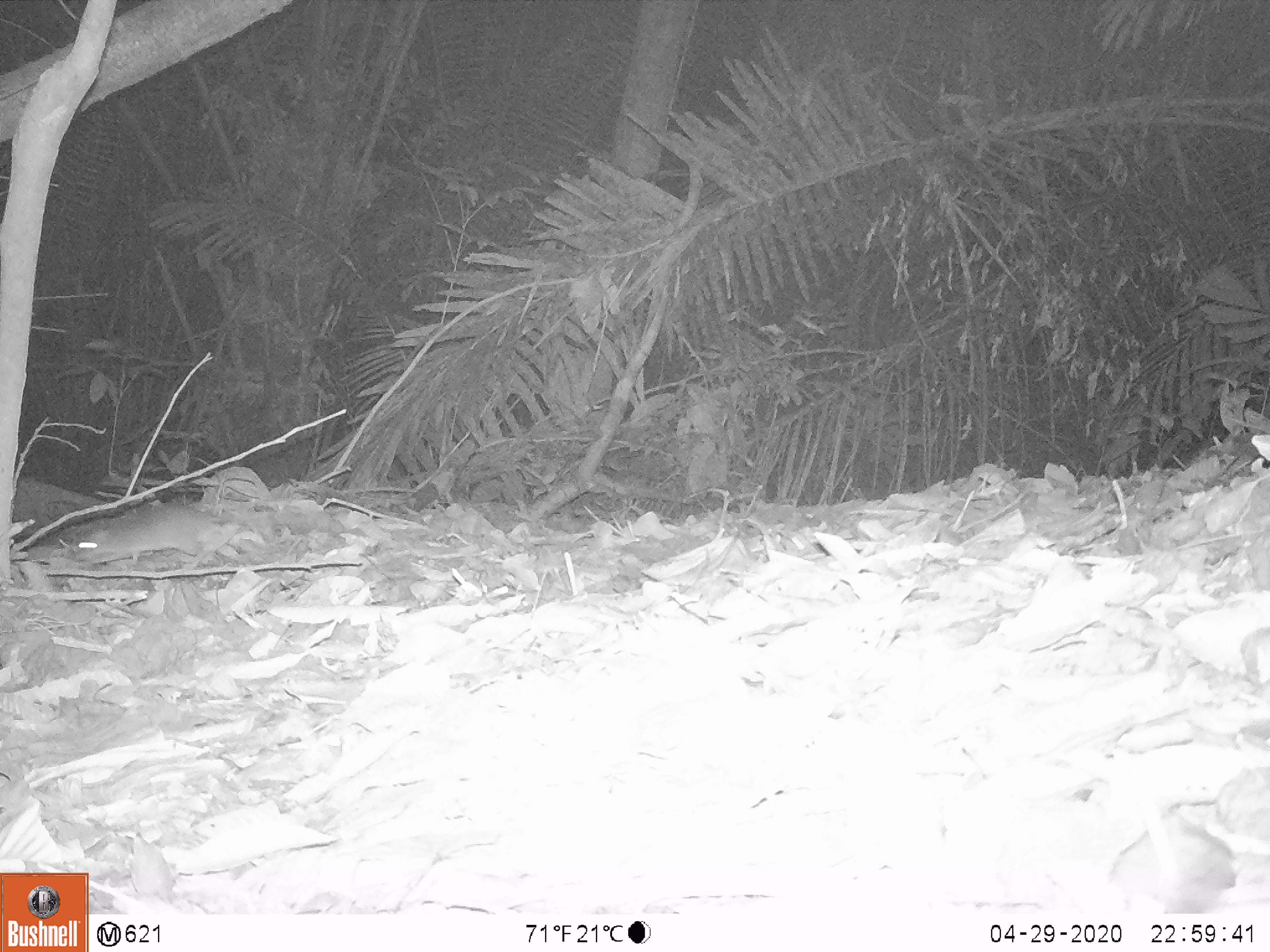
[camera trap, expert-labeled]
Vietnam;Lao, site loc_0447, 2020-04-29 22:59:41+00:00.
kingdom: Animalia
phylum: Chordata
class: Mammalia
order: Rodentia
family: Muridae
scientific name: Muridae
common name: old-world mice and rats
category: unidentified murid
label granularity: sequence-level